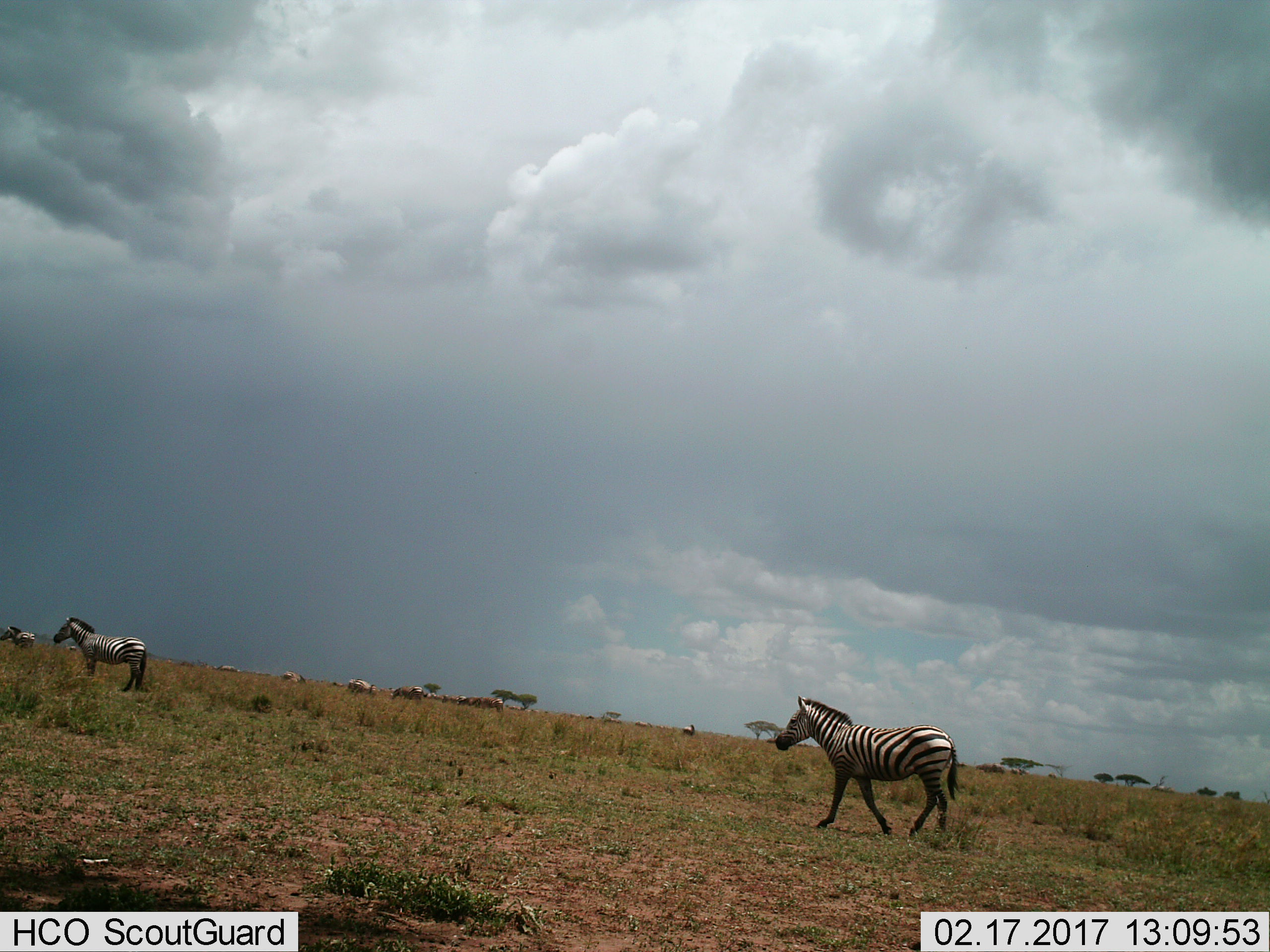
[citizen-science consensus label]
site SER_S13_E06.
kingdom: Animalia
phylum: Chordata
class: Mammalia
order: Perissodactyla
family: Equidae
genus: Equus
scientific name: Equus quagga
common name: plains zebra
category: zebraplains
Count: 6.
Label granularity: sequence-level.